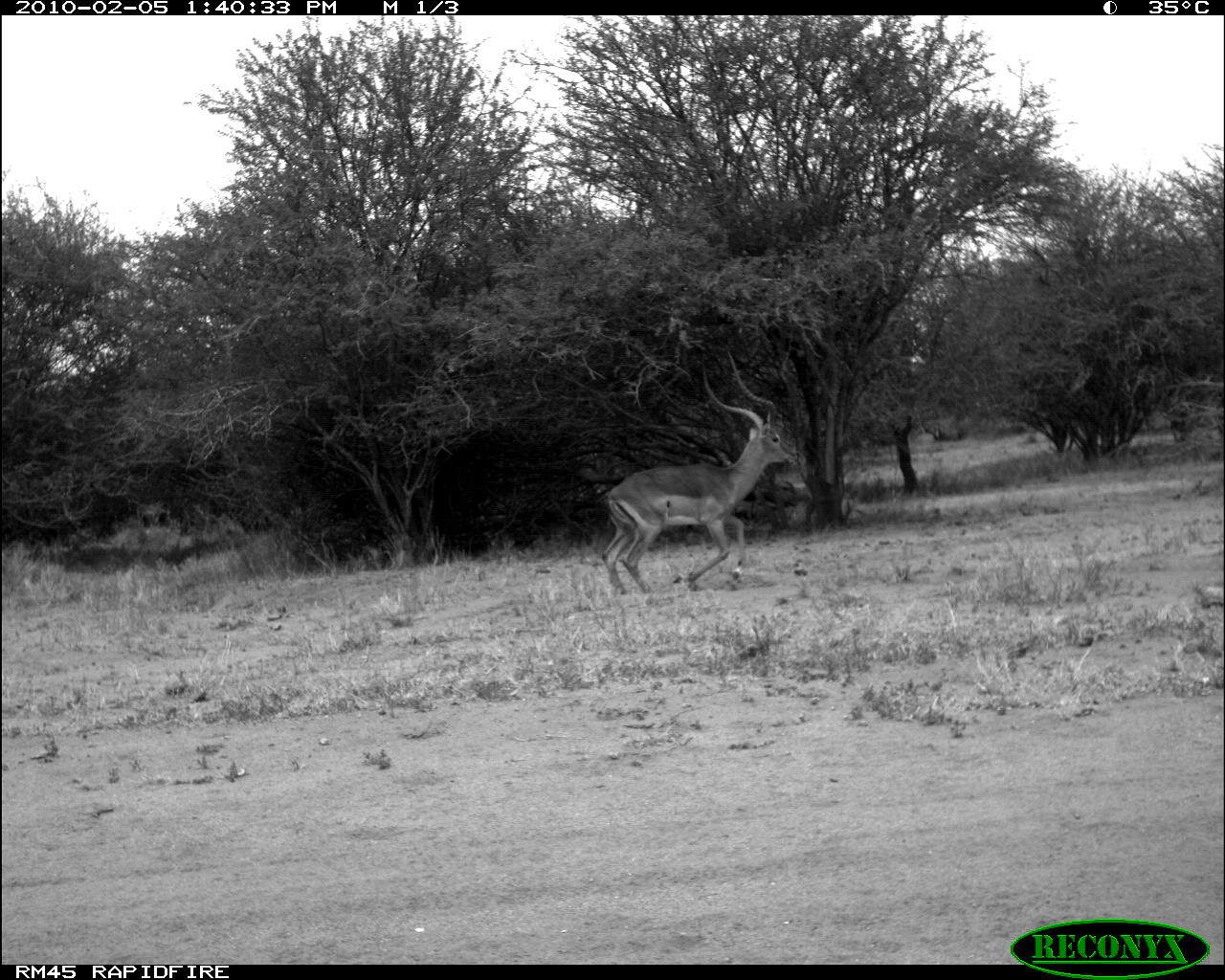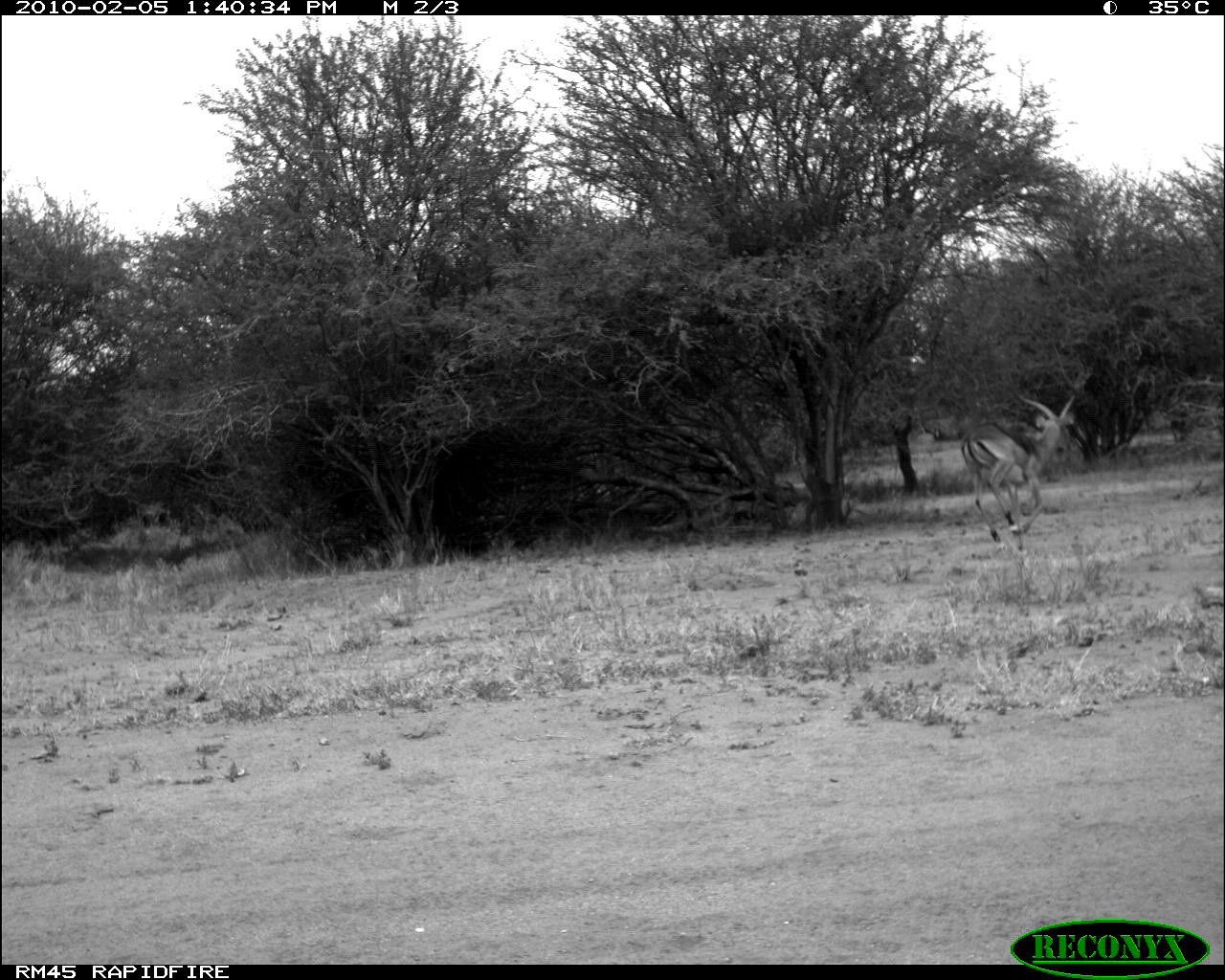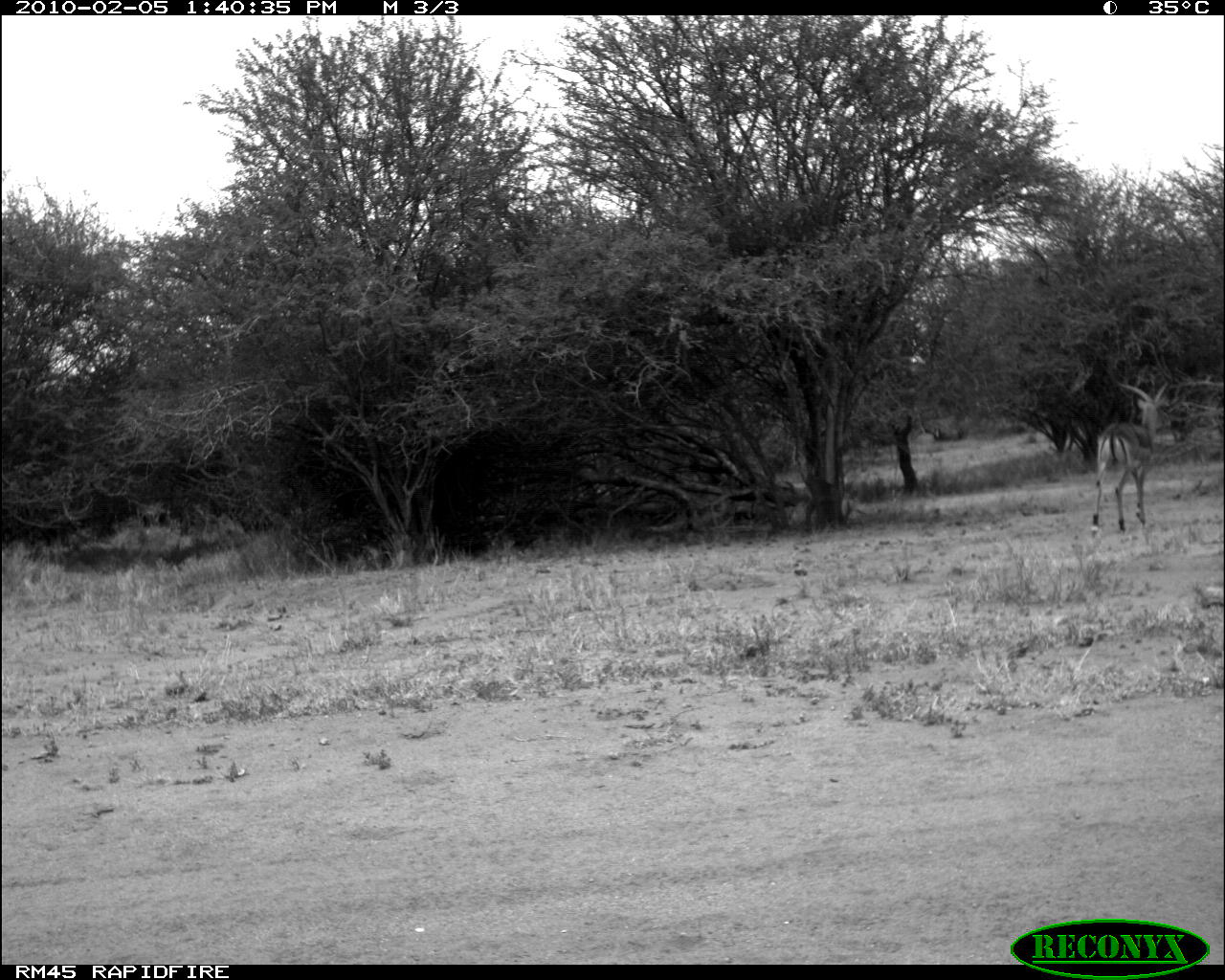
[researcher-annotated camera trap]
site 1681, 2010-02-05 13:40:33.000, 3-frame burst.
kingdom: Animalia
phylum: Chordata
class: Mammalia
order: Artiodactyla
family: Bovidae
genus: Aepyceros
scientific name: Aepyceros melampus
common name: impala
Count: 1.